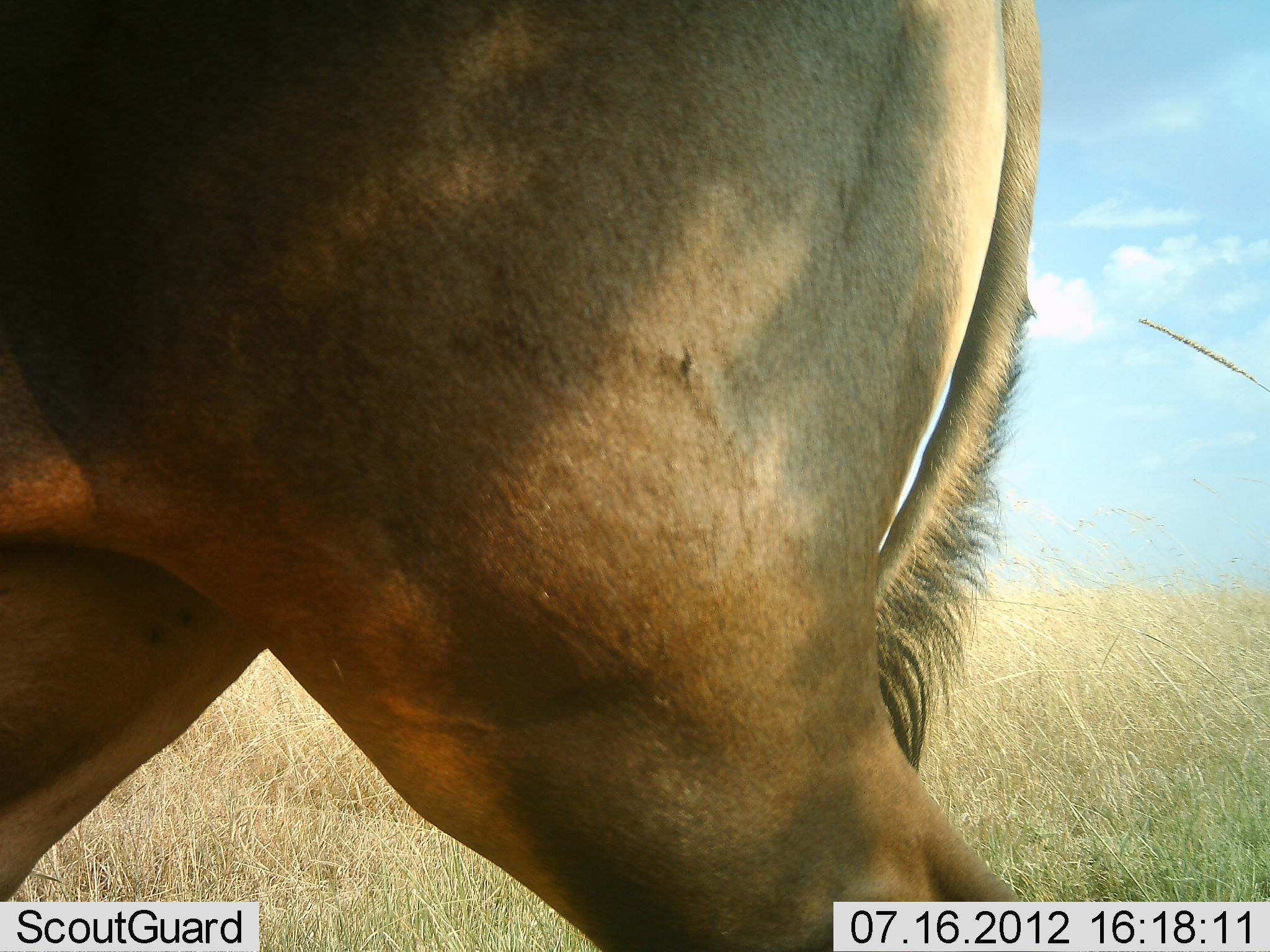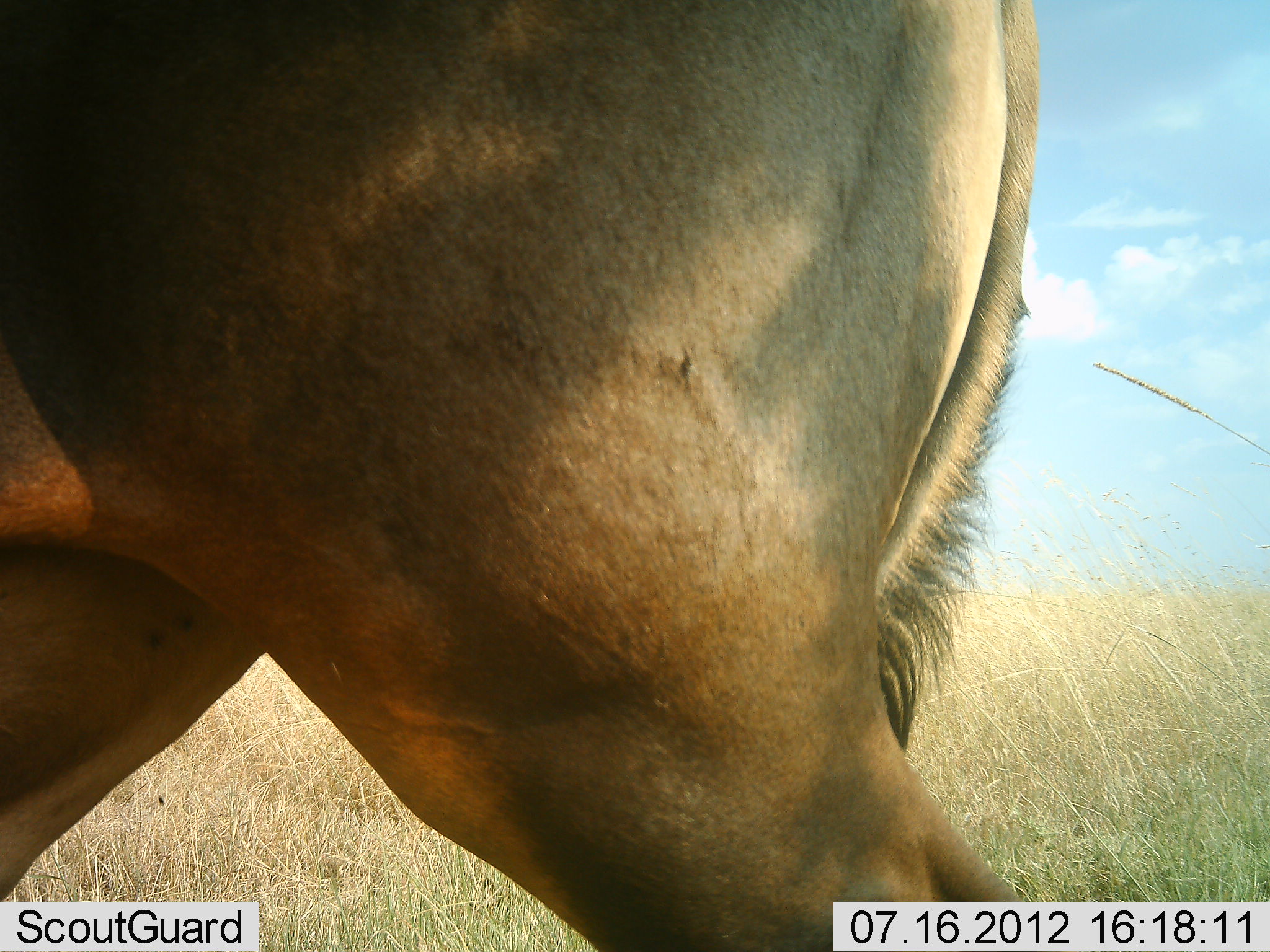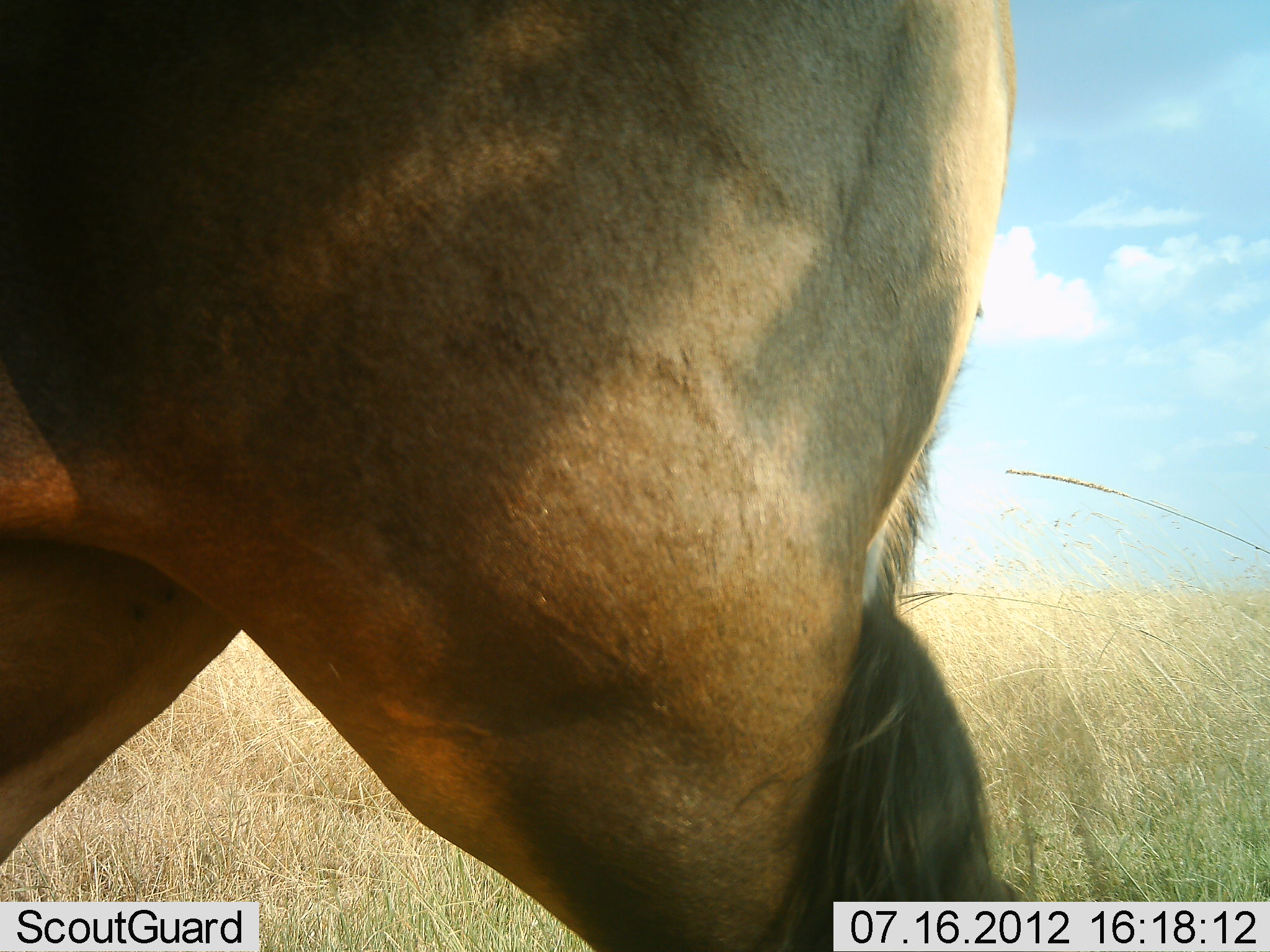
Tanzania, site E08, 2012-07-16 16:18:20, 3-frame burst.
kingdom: Animalia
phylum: Chordata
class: Mammalia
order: Artiodactyla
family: Bovidae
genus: Alcelaphus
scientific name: Alcelaphus buselaphus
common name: hartebeest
Hartebeest (Alcelaphus buselaphus), count 1. Behavior (volunteer vote fractions): standing 89%, resting 0%, moving 11%, interacting 0%. Young present (vote fraction): 0%. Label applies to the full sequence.